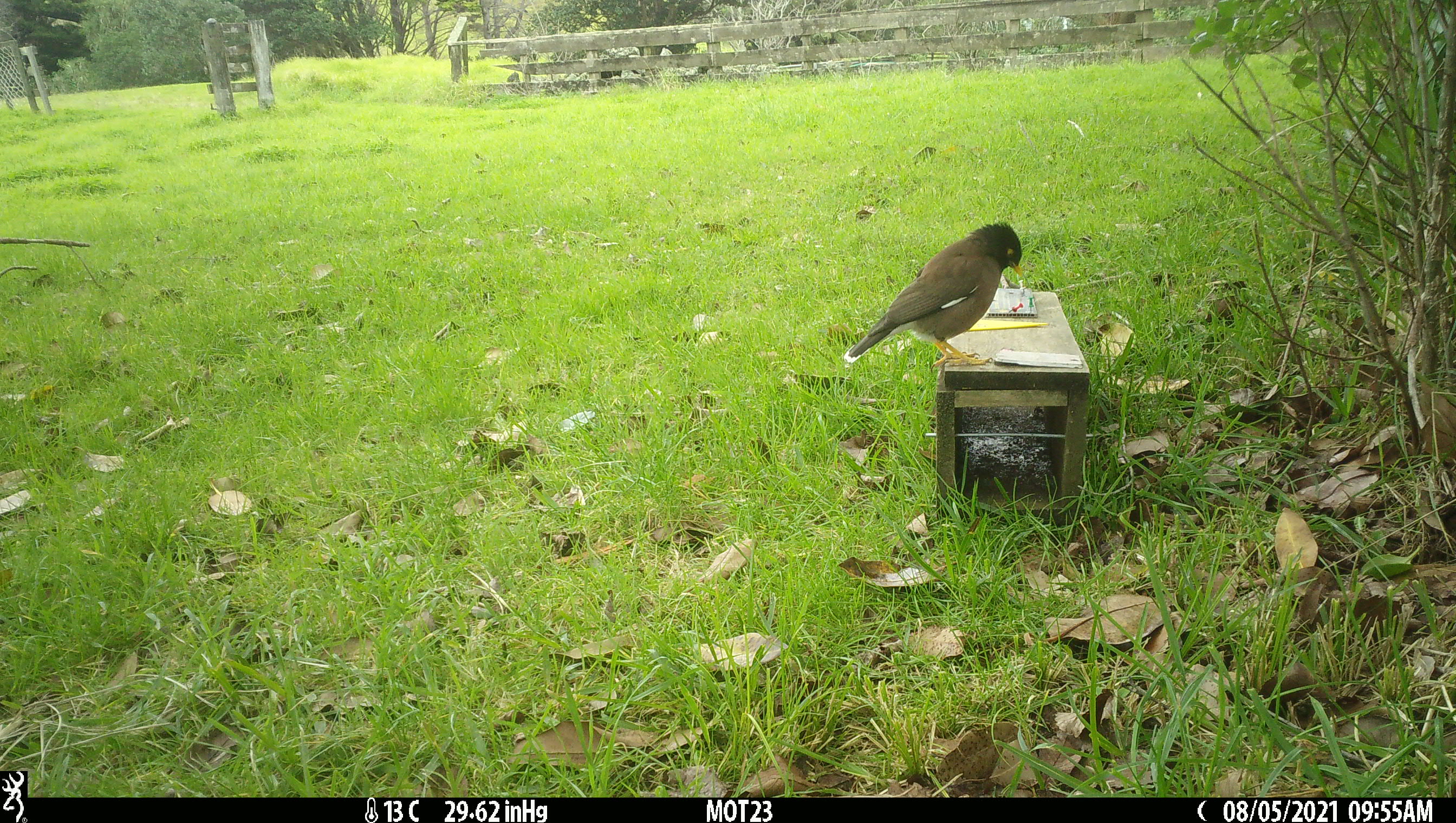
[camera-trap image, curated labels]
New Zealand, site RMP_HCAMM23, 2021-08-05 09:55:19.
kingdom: Animalia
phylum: Chordata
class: Aves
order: Passeriformes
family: Sturnidae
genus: Acridotheres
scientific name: Acridotheres tristis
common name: common myna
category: myna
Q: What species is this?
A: Myna (common myna) (Acridotheres tristis).